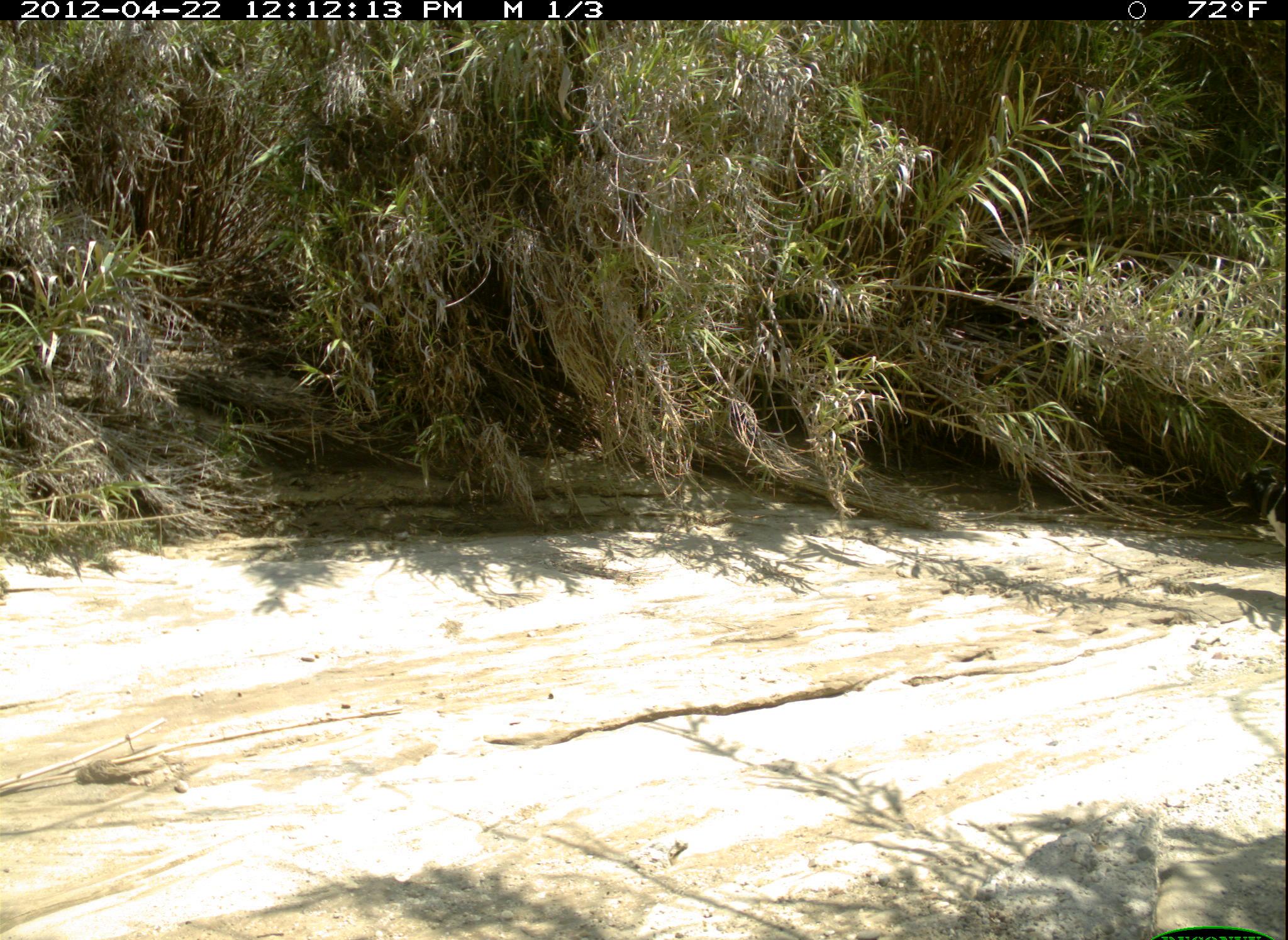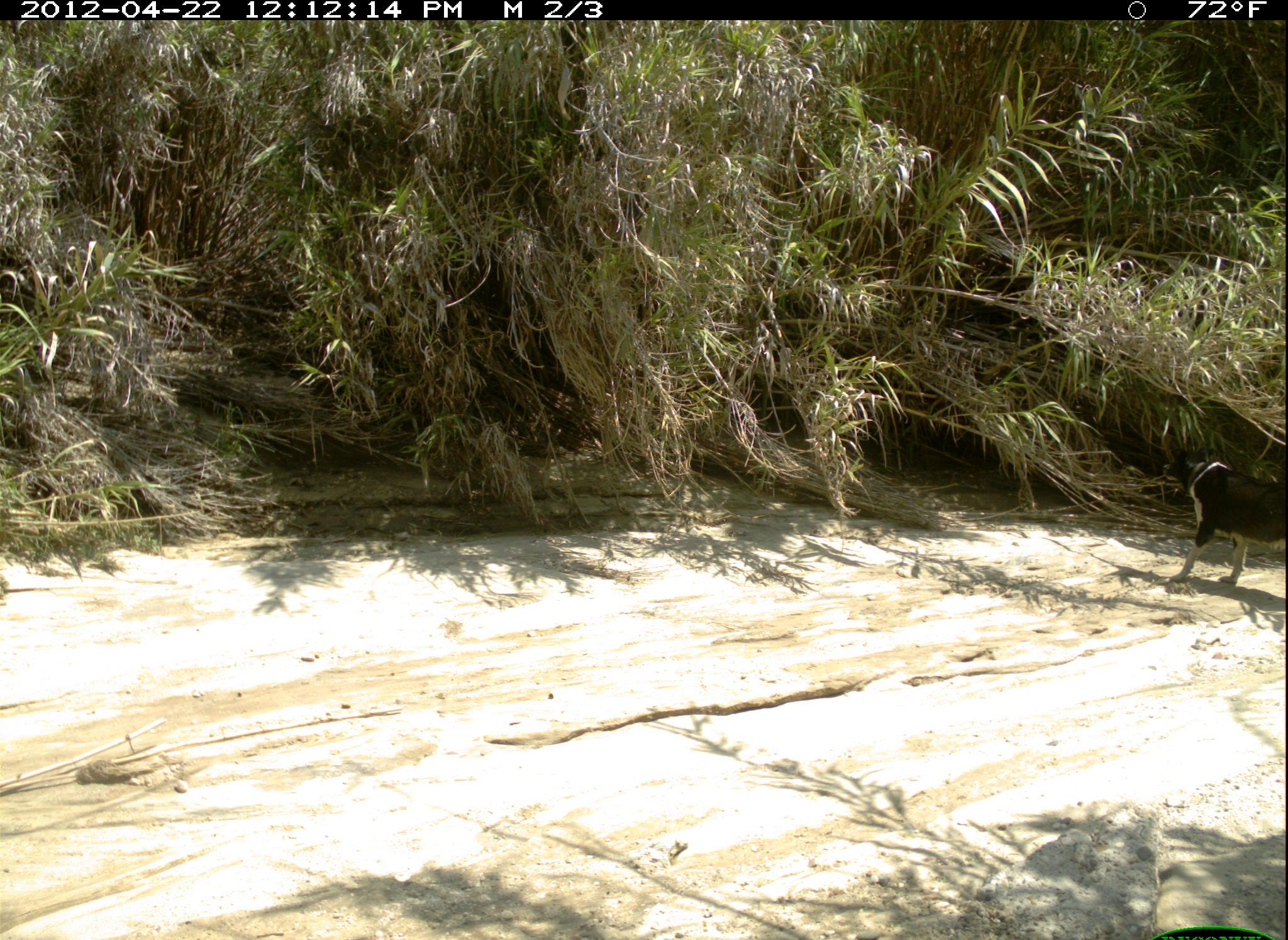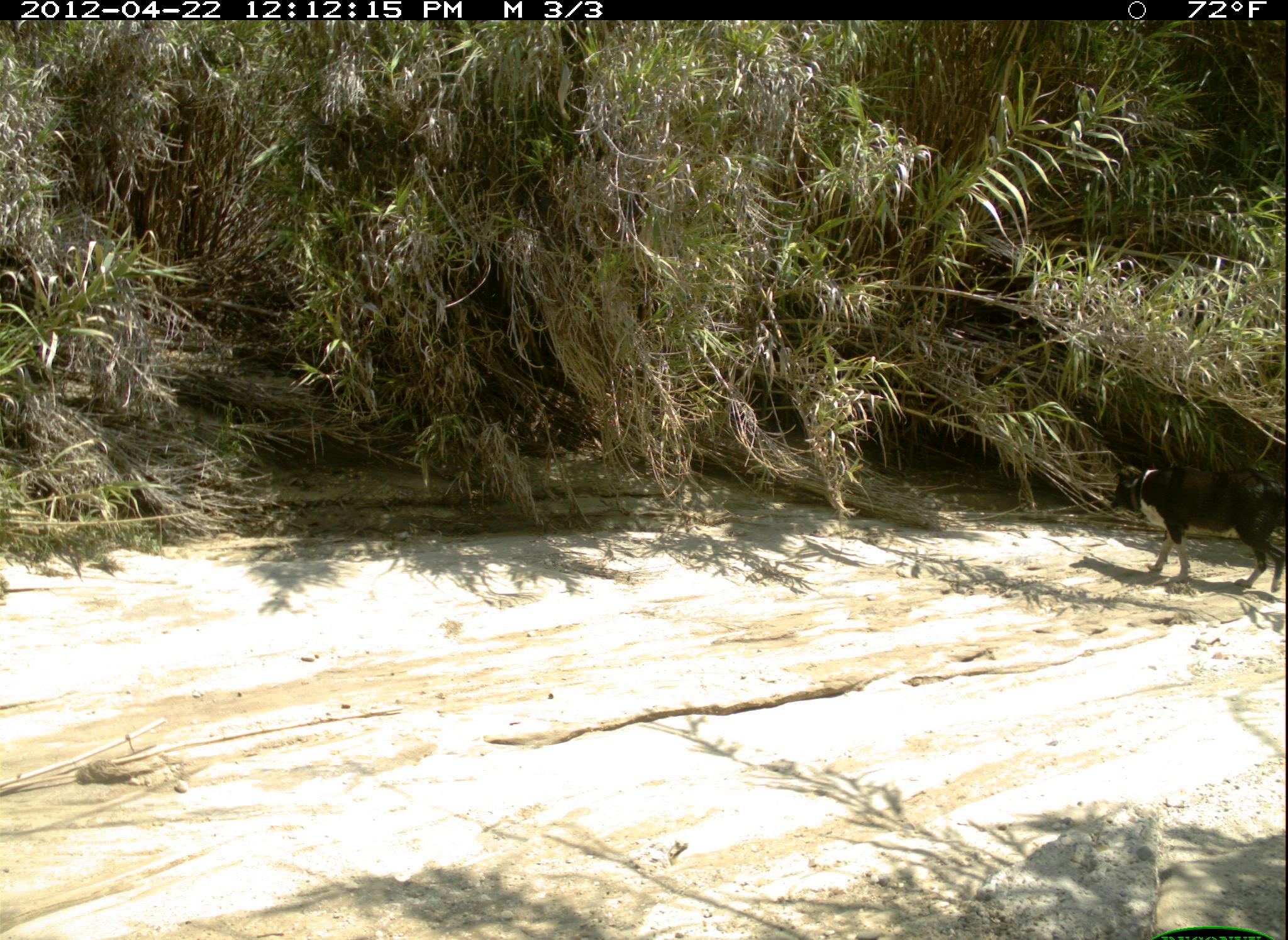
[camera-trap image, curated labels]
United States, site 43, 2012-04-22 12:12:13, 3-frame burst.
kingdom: Animalia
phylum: Chordata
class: Mammalia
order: Carnivora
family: Canidae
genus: Canis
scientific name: Canis familiaris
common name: domestic dog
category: dog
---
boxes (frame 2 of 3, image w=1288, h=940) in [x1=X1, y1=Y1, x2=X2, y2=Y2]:
dog: [x1=1145, y1=421, x2=1284, y2=601]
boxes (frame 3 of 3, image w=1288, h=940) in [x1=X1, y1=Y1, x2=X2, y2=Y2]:
dog: [x1=1101, y1=446, x2=1286, y2=606]